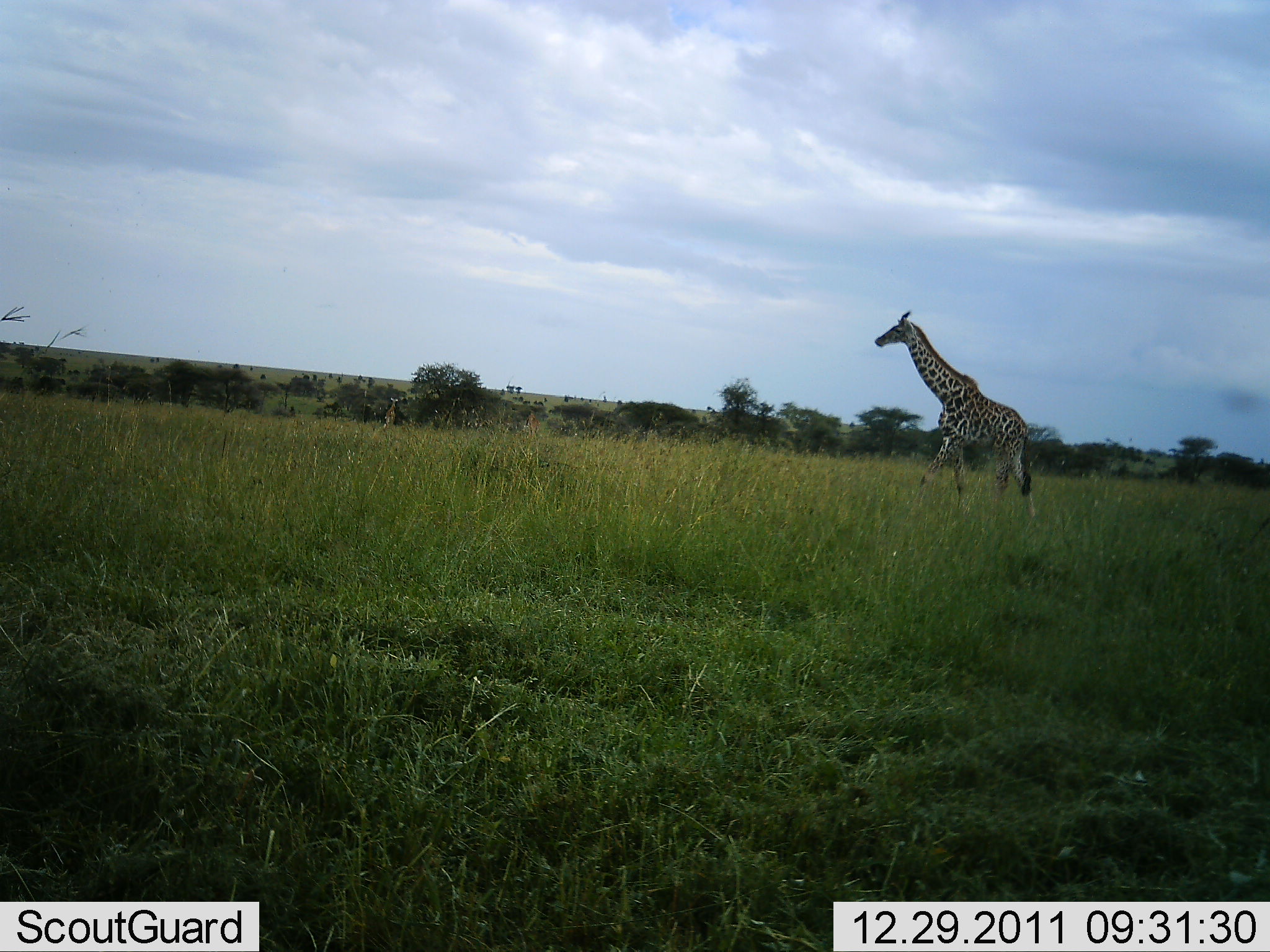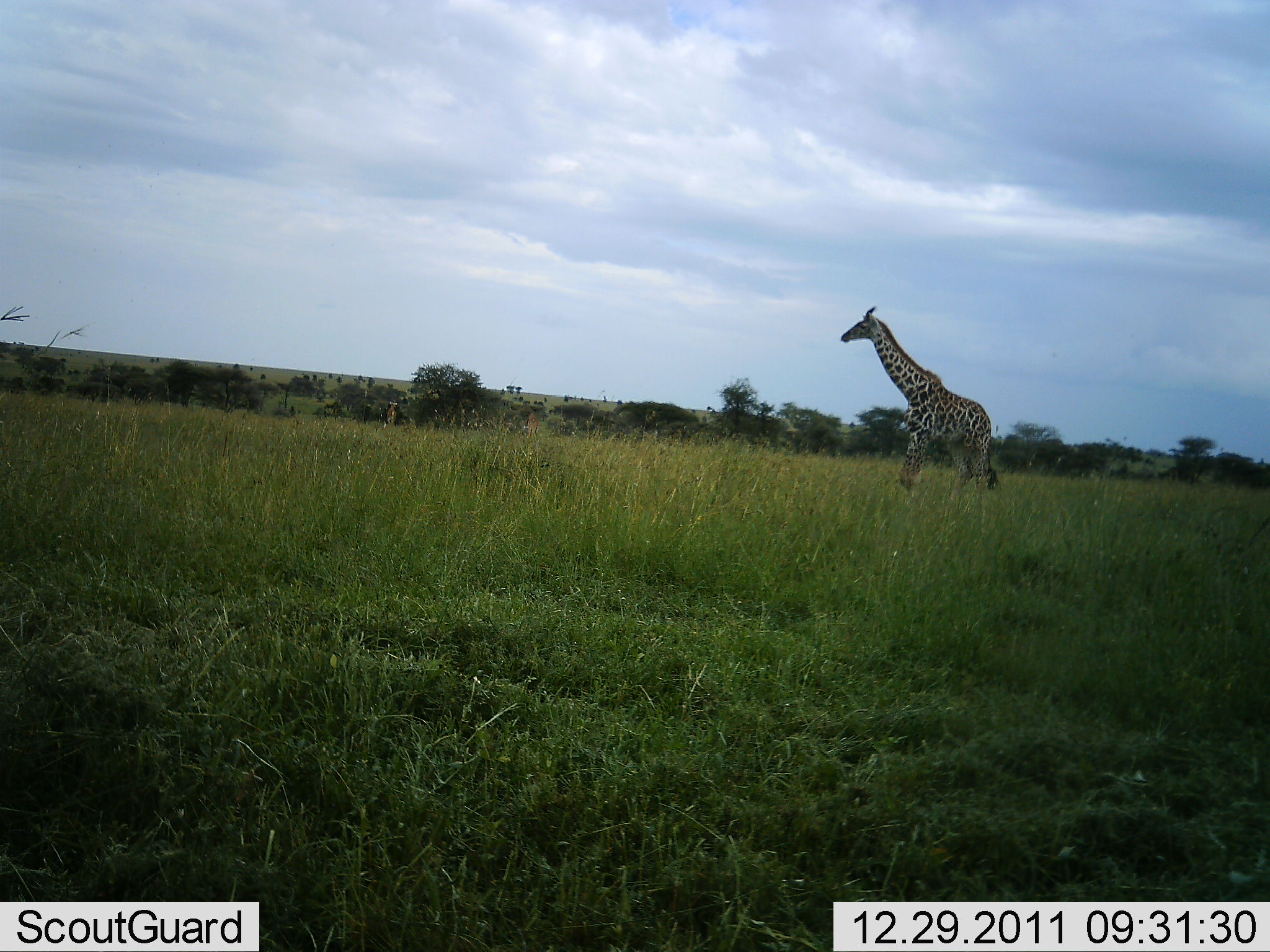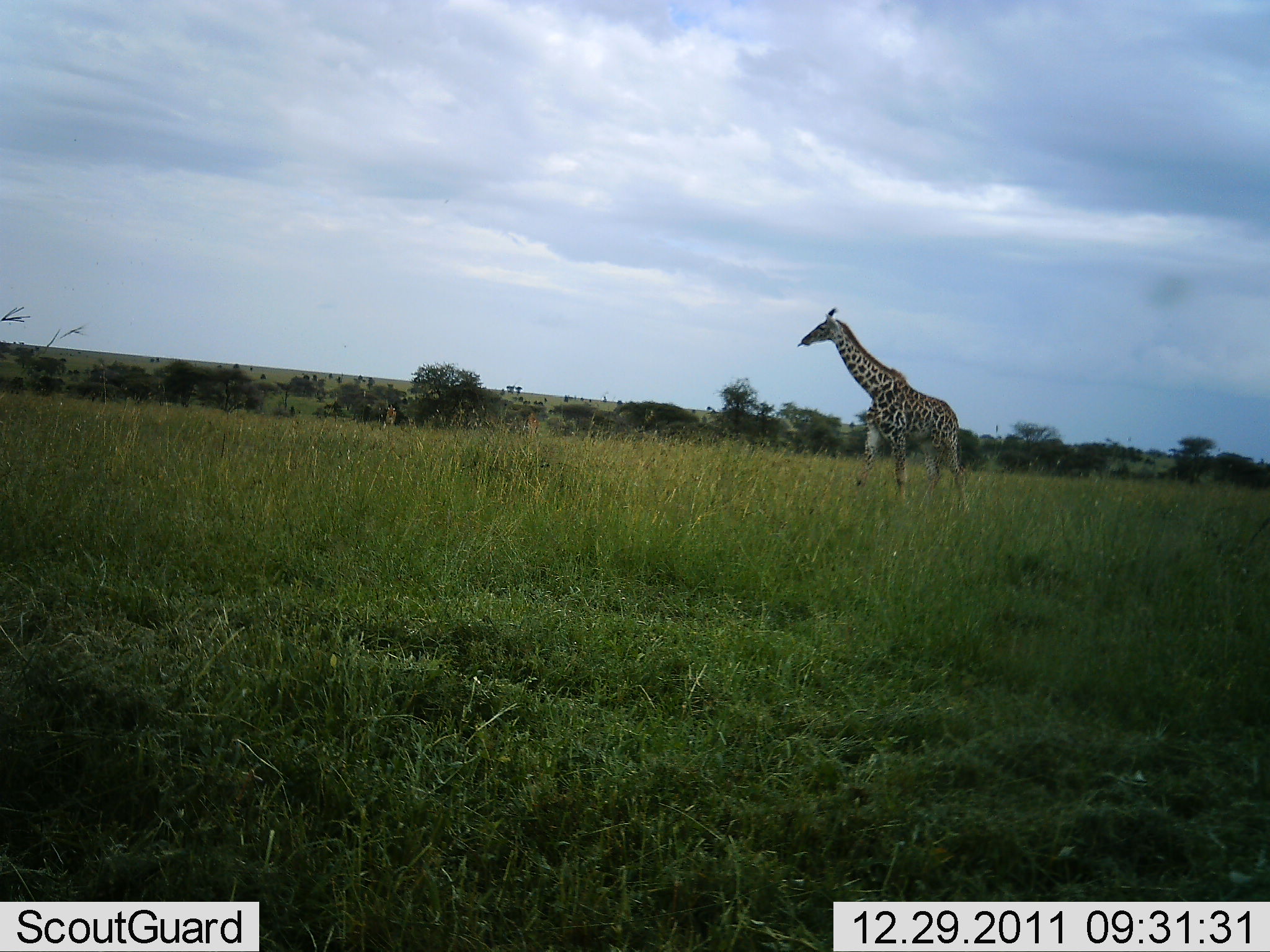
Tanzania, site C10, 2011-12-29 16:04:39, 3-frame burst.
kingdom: Animalia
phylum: Chordata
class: Mammalia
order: Artiodactyla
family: Giraffidae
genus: Giraffa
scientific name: Giraffa camelopardalis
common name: giraffe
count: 1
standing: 5%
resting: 0%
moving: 100%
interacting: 0%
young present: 5%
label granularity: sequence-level